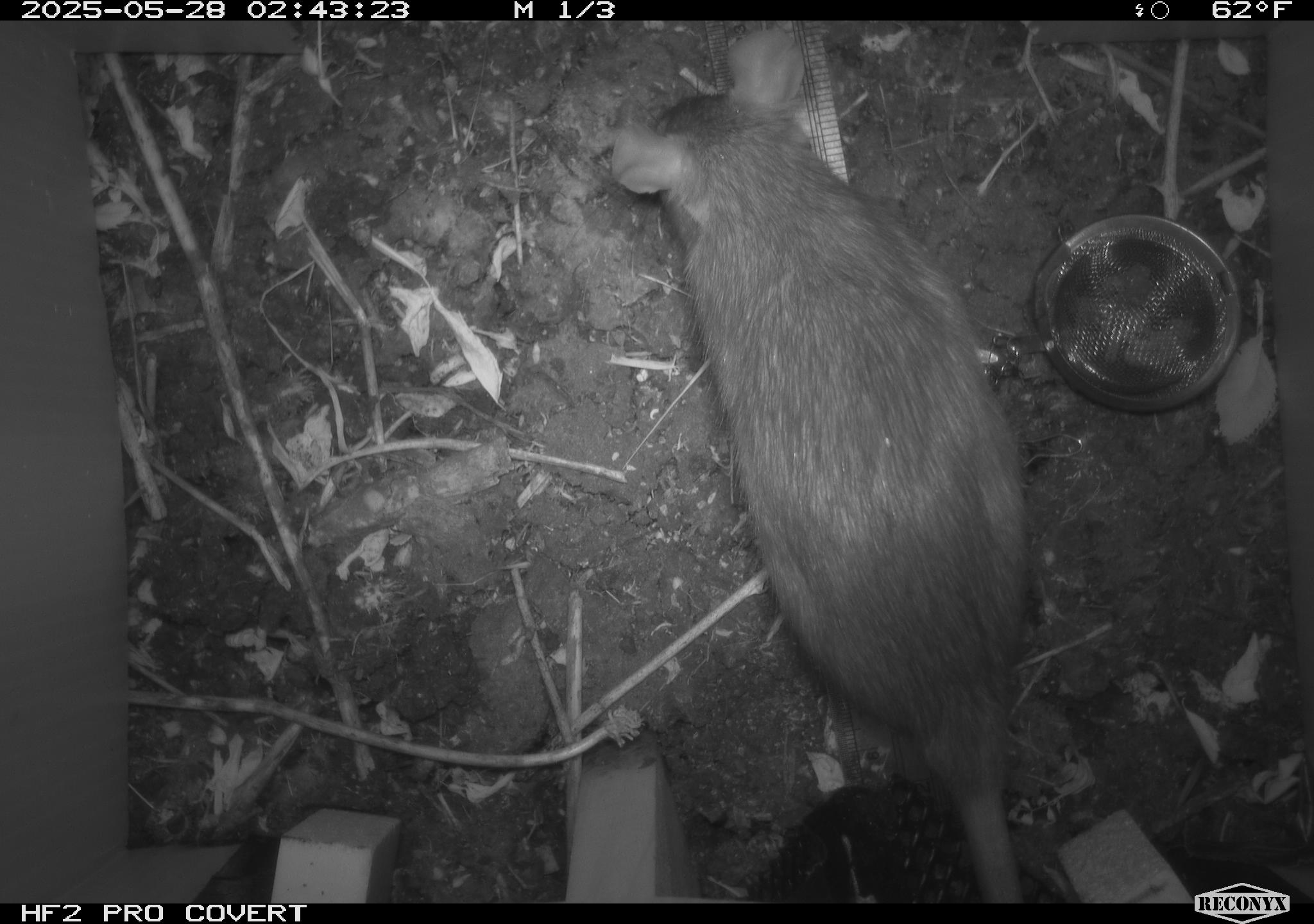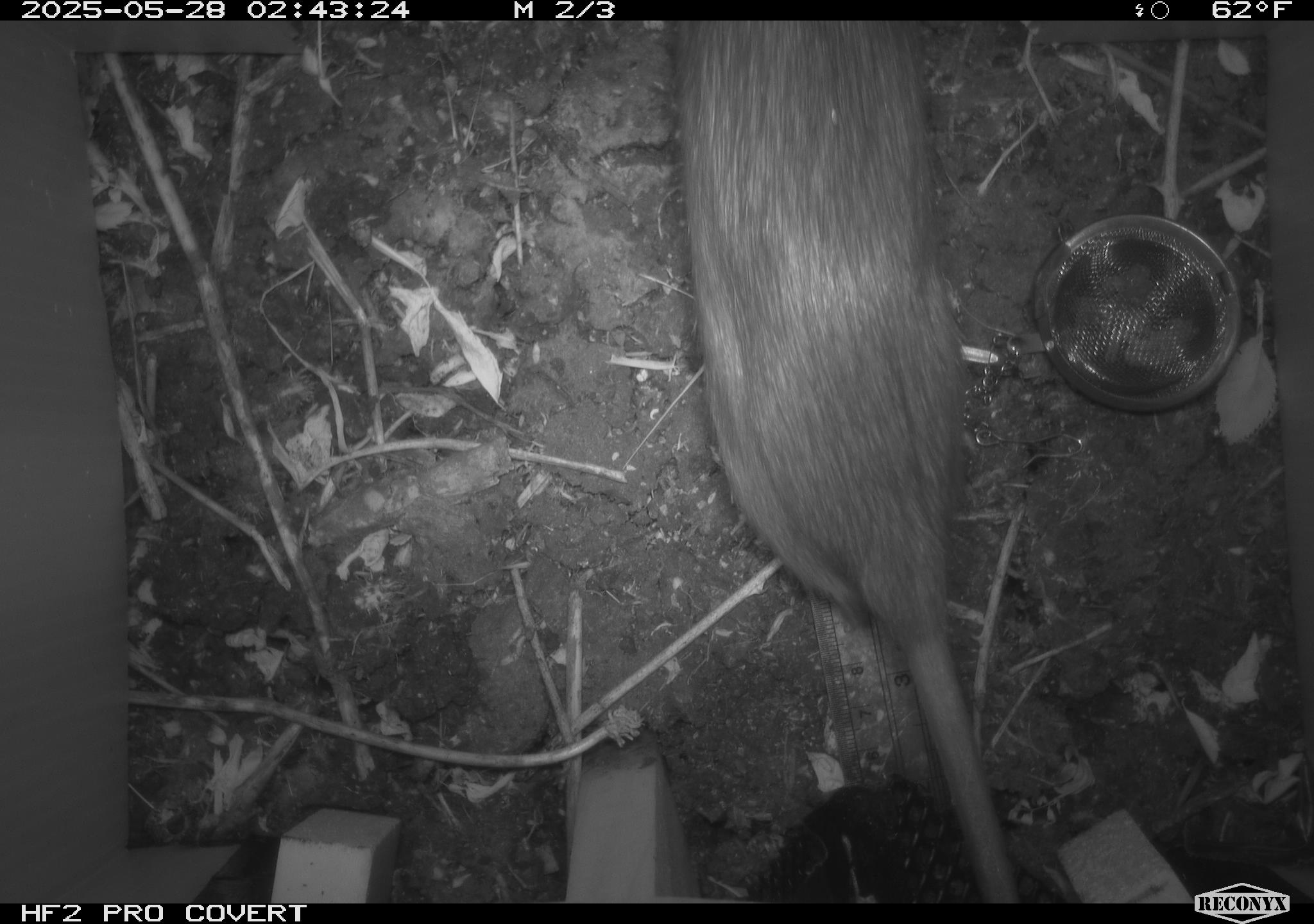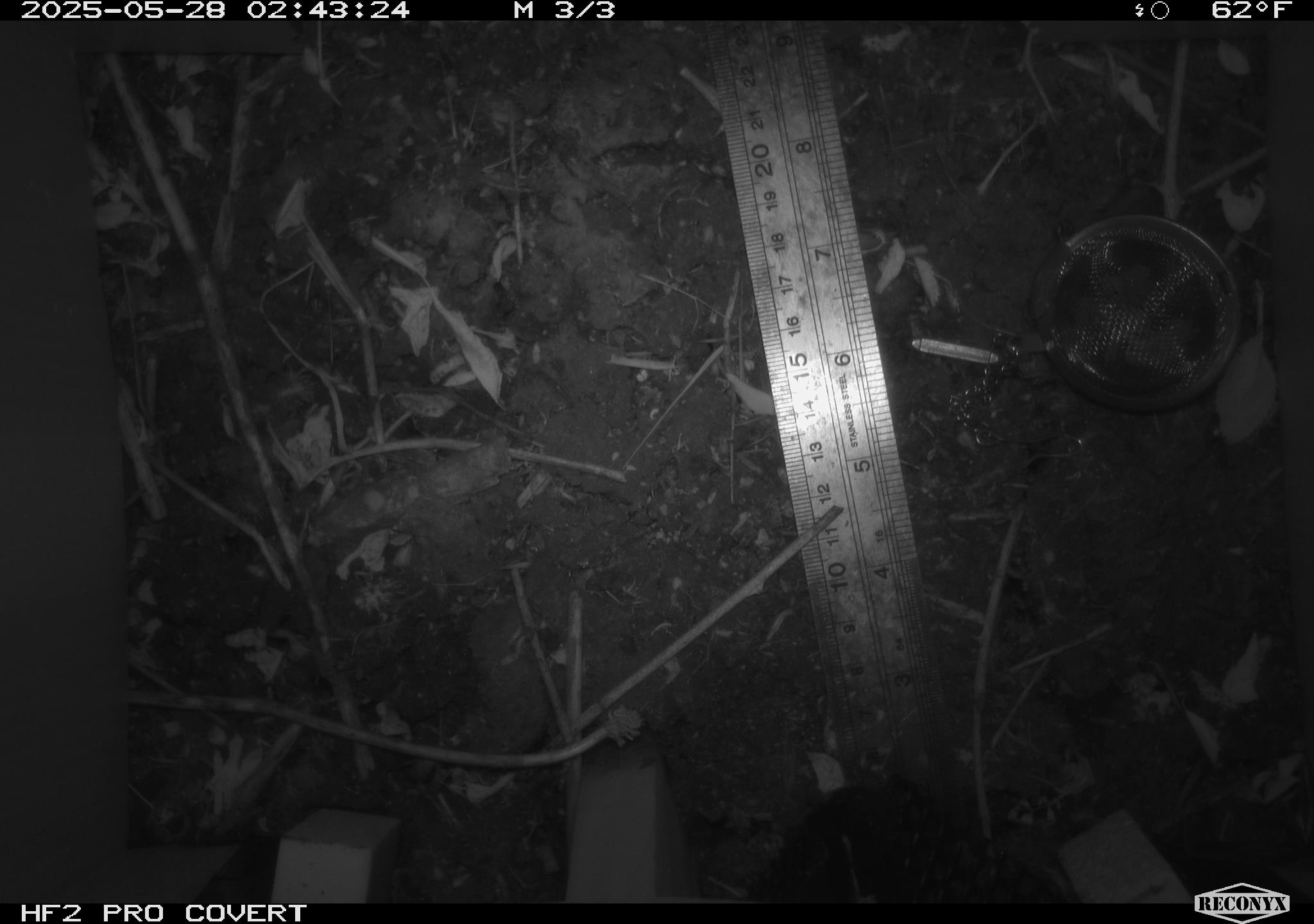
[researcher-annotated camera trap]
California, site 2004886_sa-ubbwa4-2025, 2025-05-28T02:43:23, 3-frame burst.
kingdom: Animalia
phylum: Chordata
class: Mammalia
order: Rodentia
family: Muridae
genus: Rattus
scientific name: Rattus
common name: rat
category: rattus species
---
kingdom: Animalia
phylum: Chordata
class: Mammalia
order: Rodentia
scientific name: Rodentia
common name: rodent